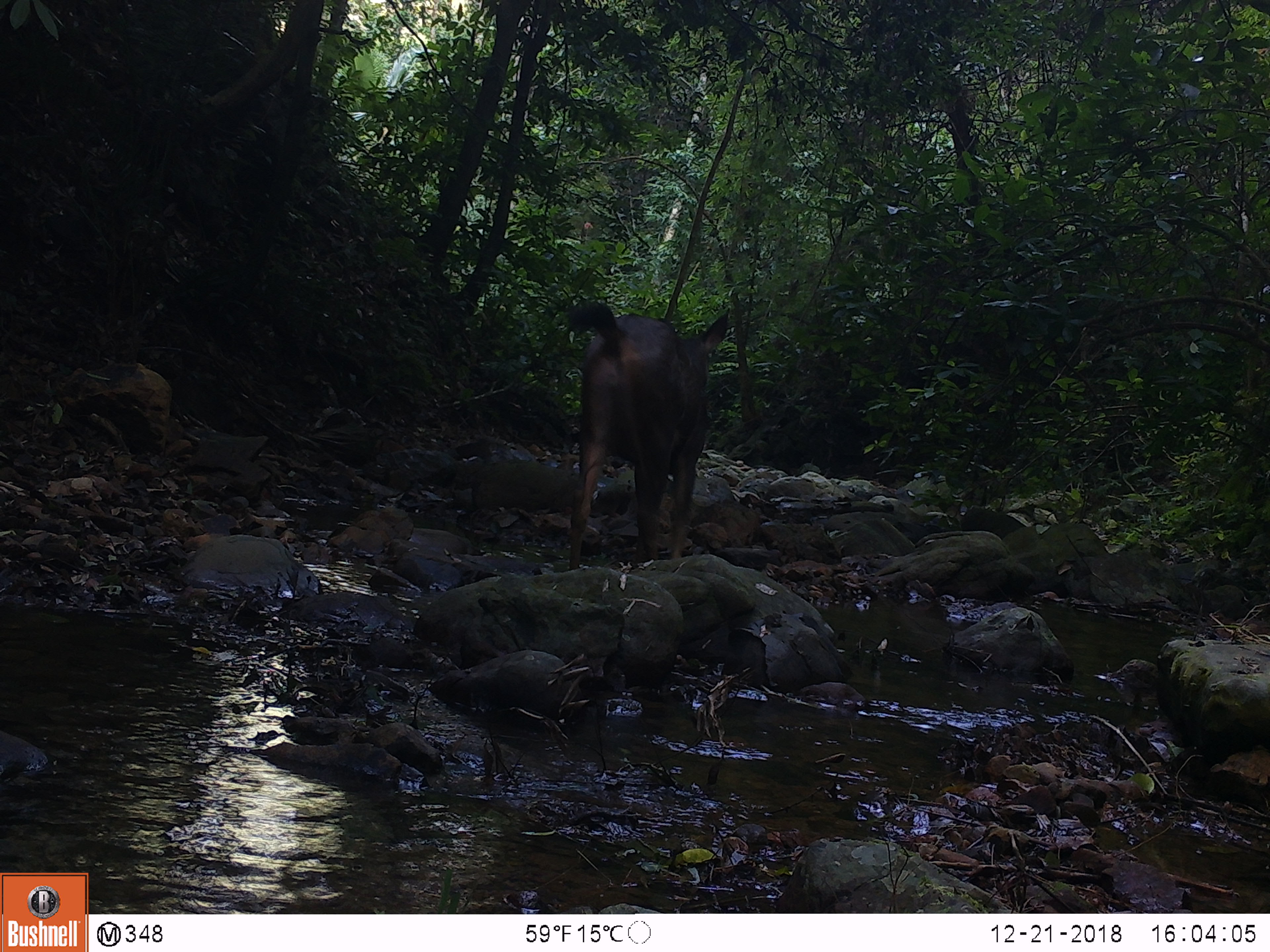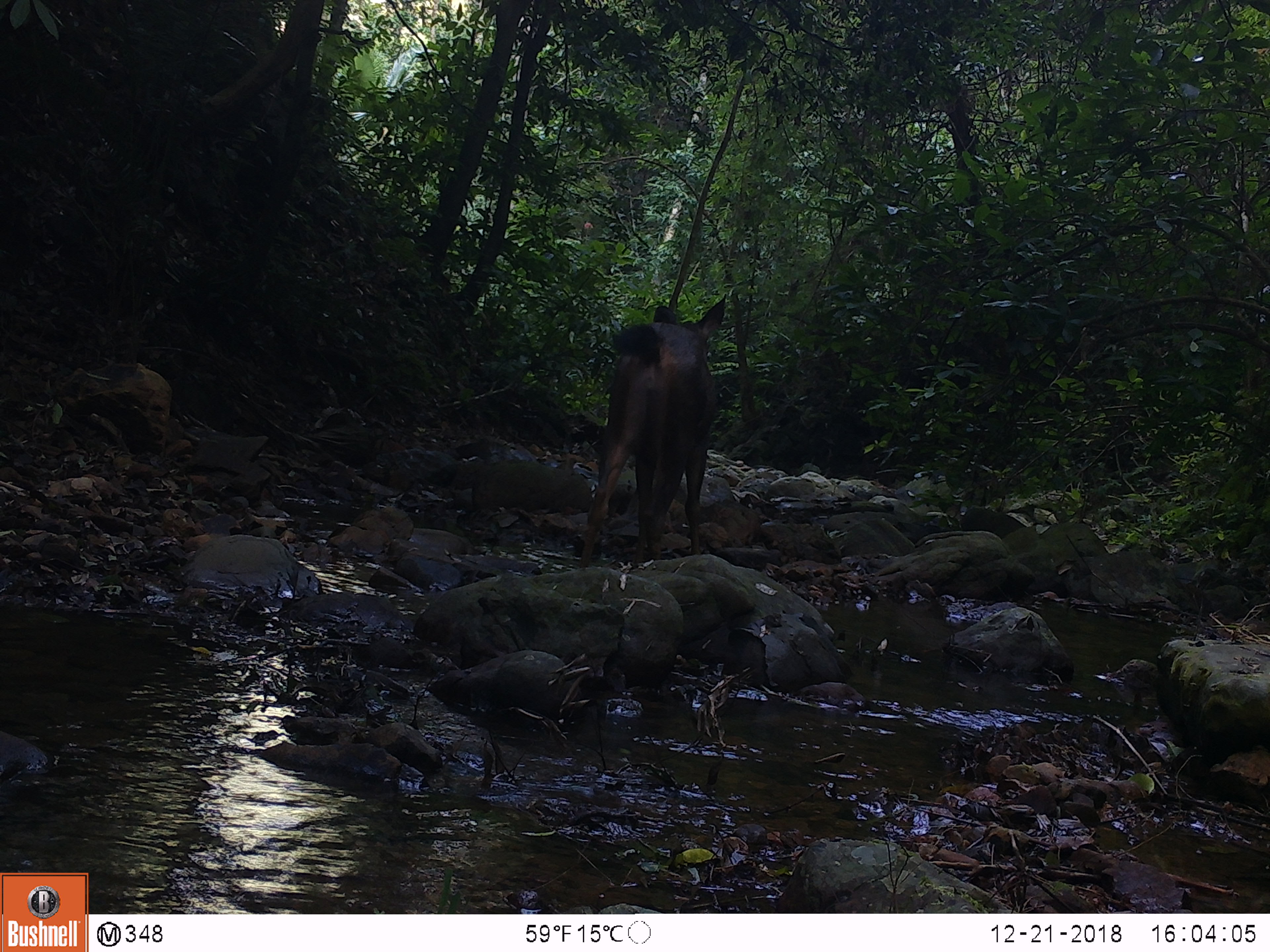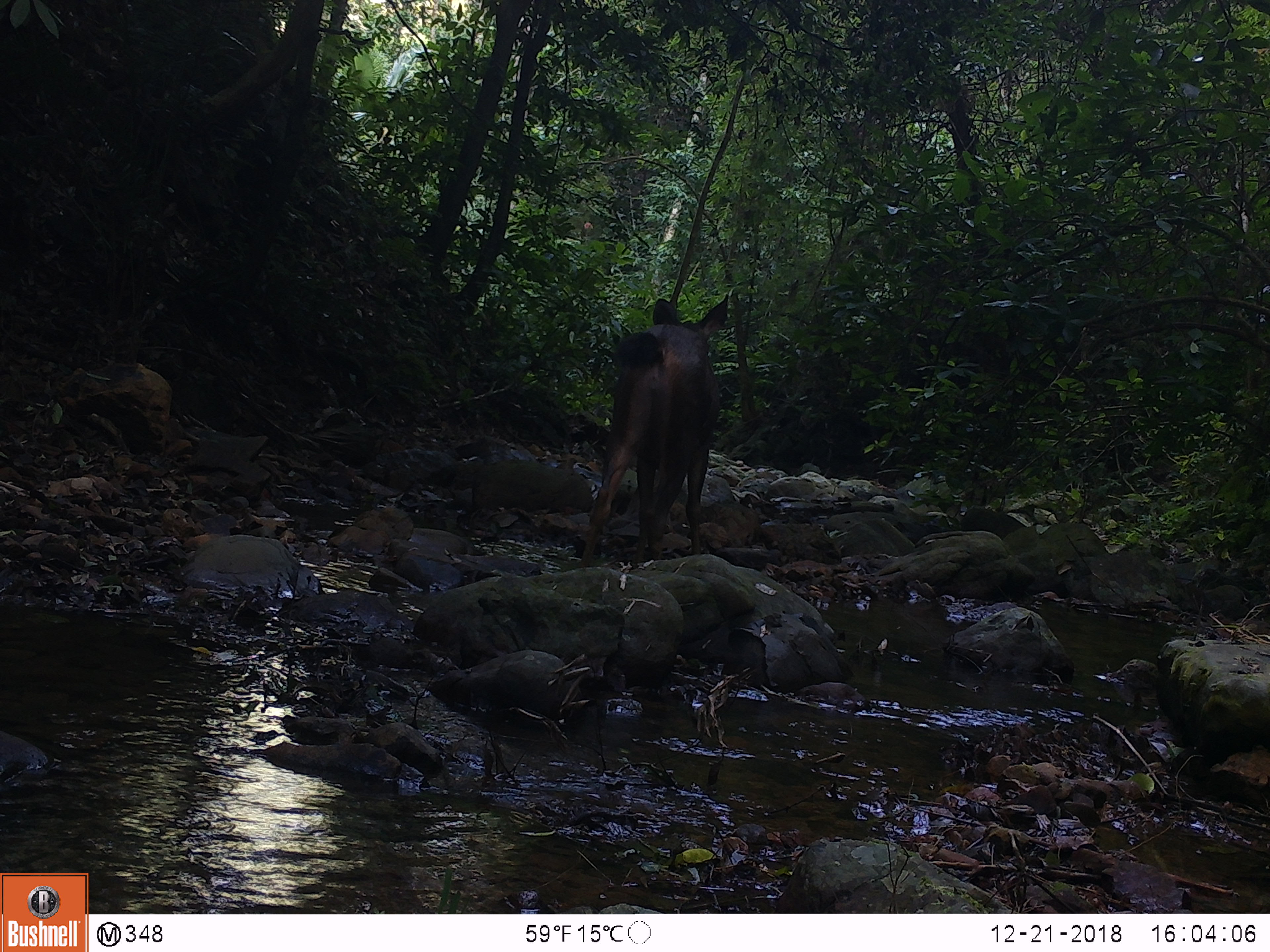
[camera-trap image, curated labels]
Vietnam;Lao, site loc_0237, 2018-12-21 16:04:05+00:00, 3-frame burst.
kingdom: Animalia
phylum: Chordata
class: Mammalia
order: Artiodactyla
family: Cervidae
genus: Rusa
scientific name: Rusa unicolor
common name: sambar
Sambar (Rusa unicolor). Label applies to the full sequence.